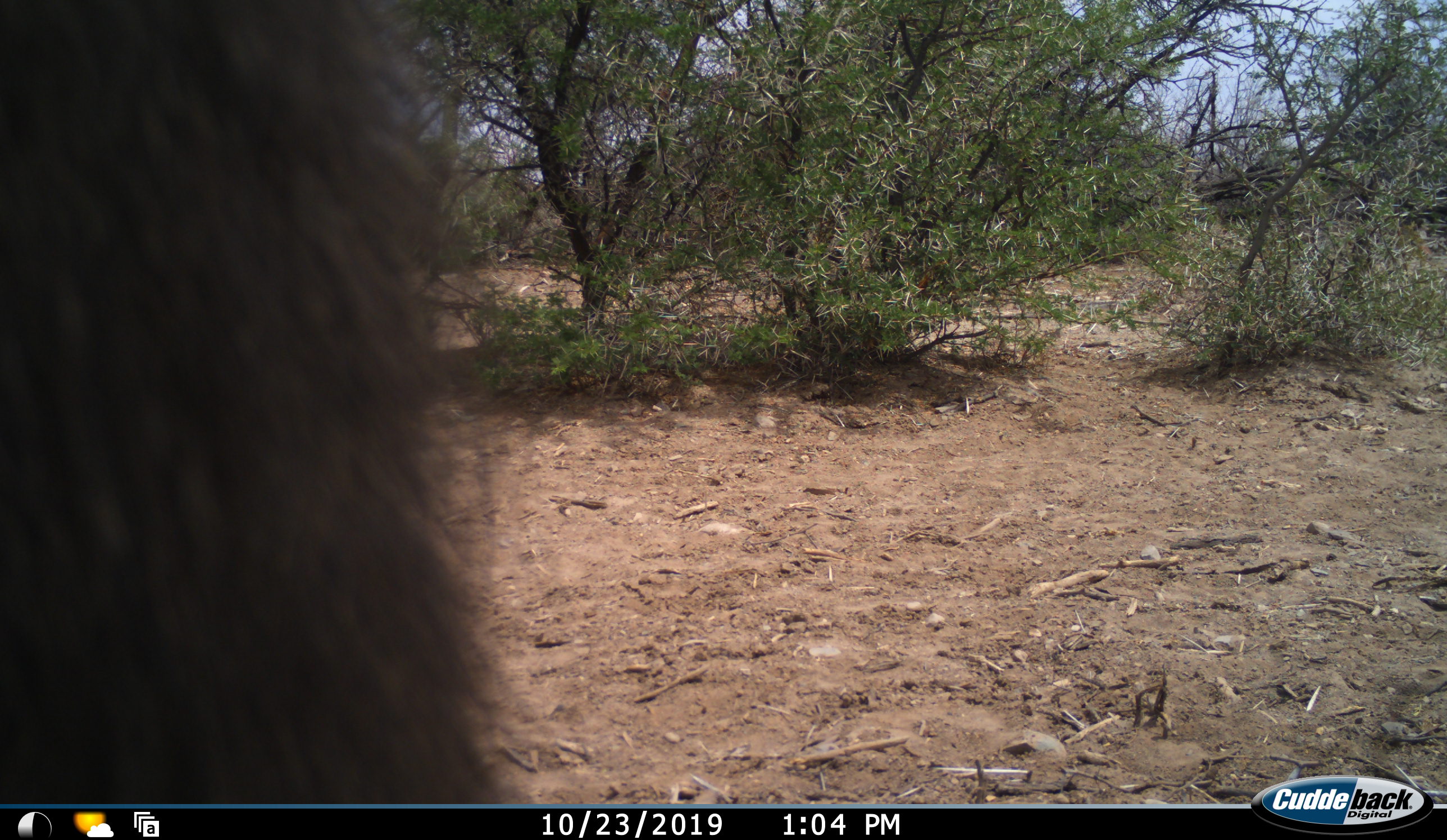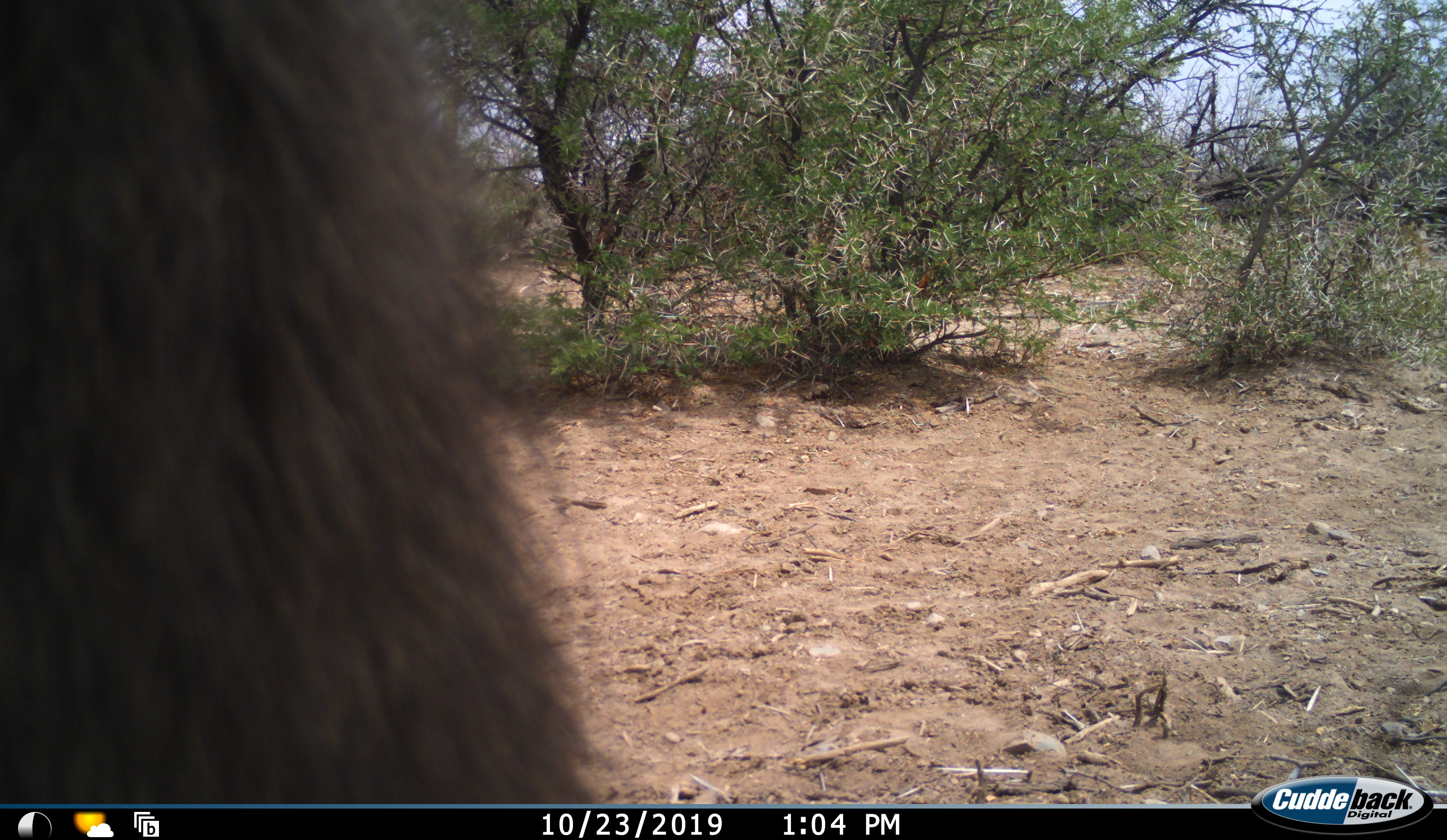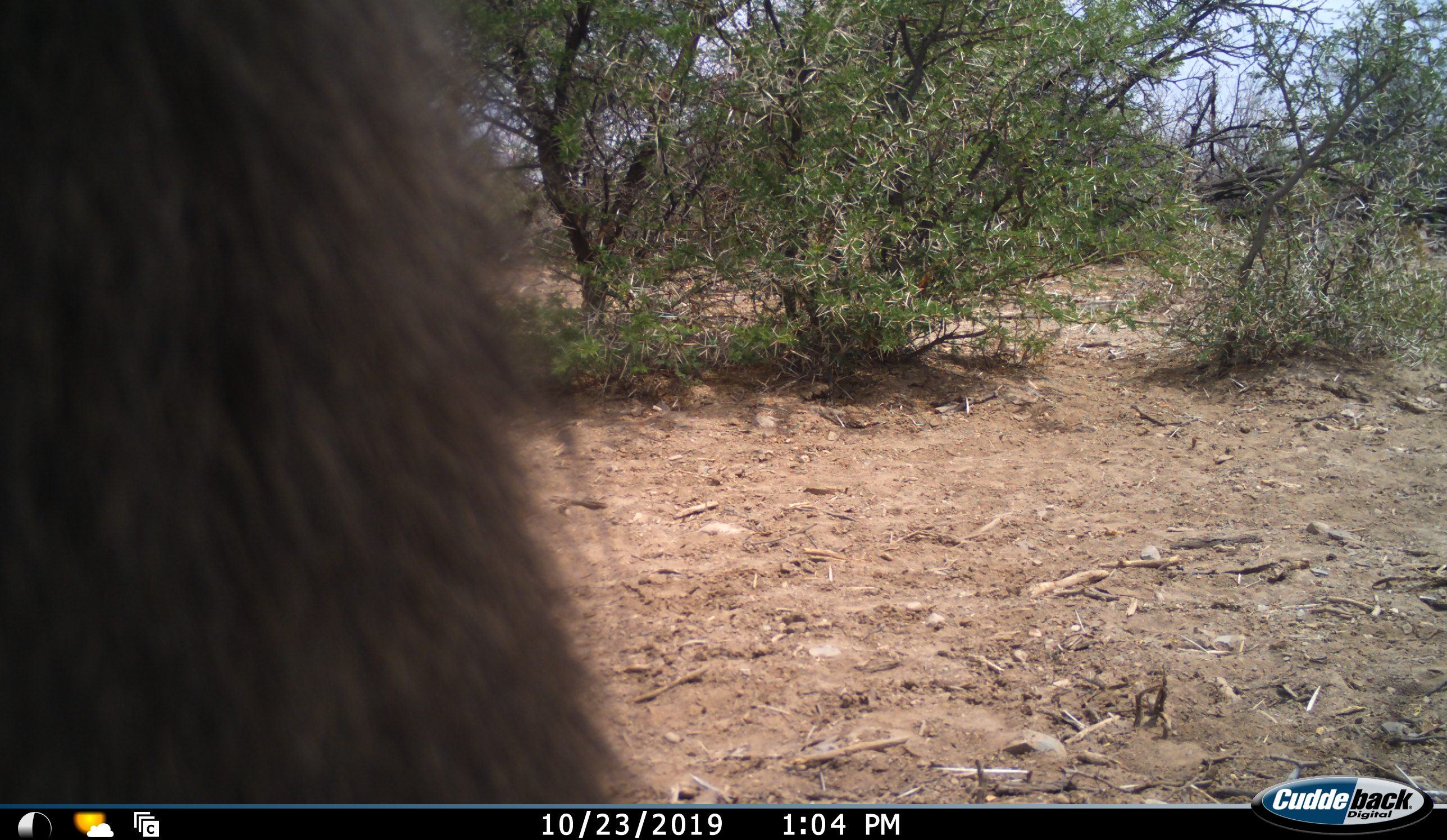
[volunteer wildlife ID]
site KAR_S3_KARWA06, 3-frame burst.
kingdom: Animalia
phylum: Chordata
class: Mammalia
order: Primates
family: Cercopithecidae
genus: Papio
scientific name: Papio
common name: baboon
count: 1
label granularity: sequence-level